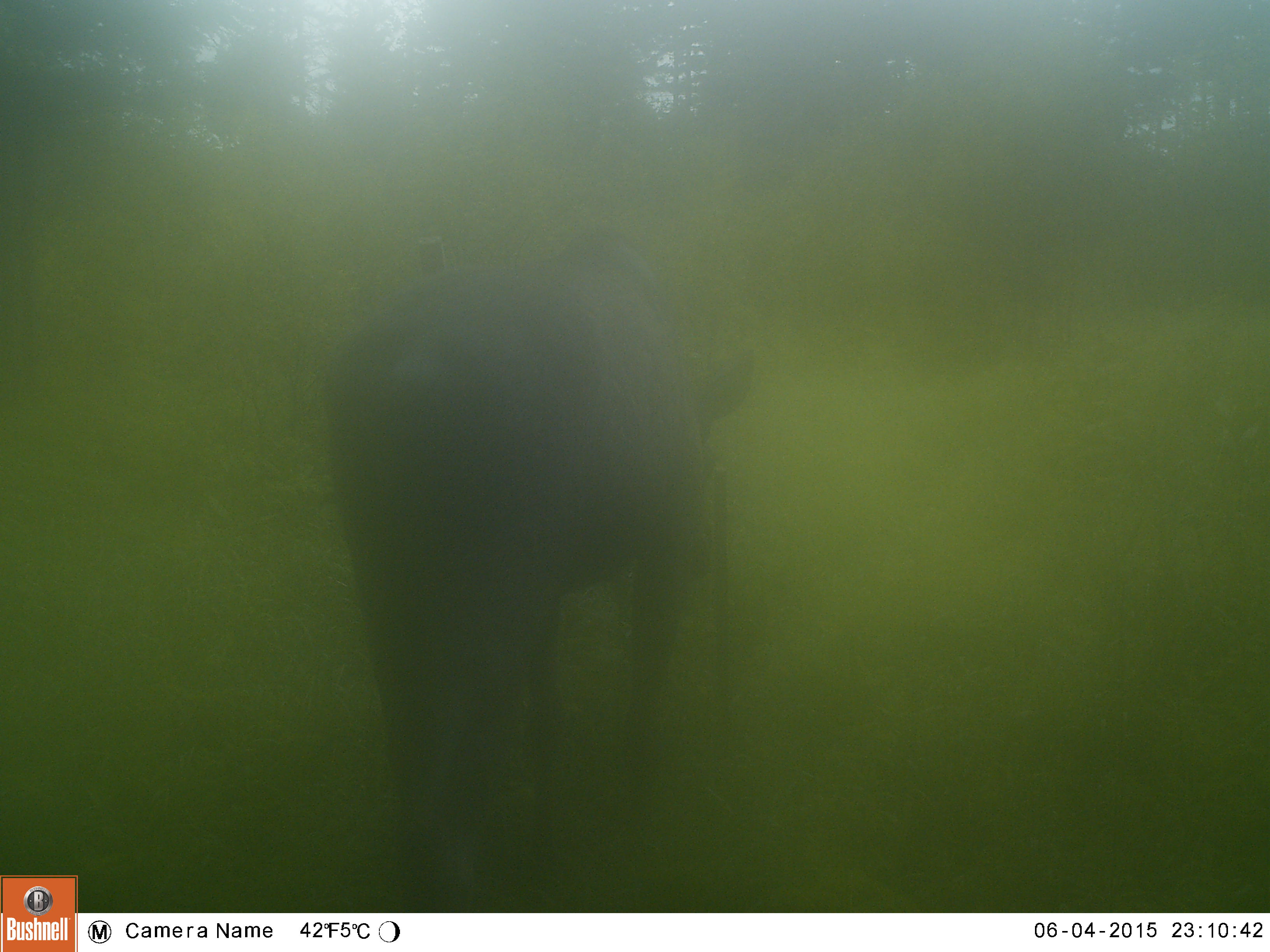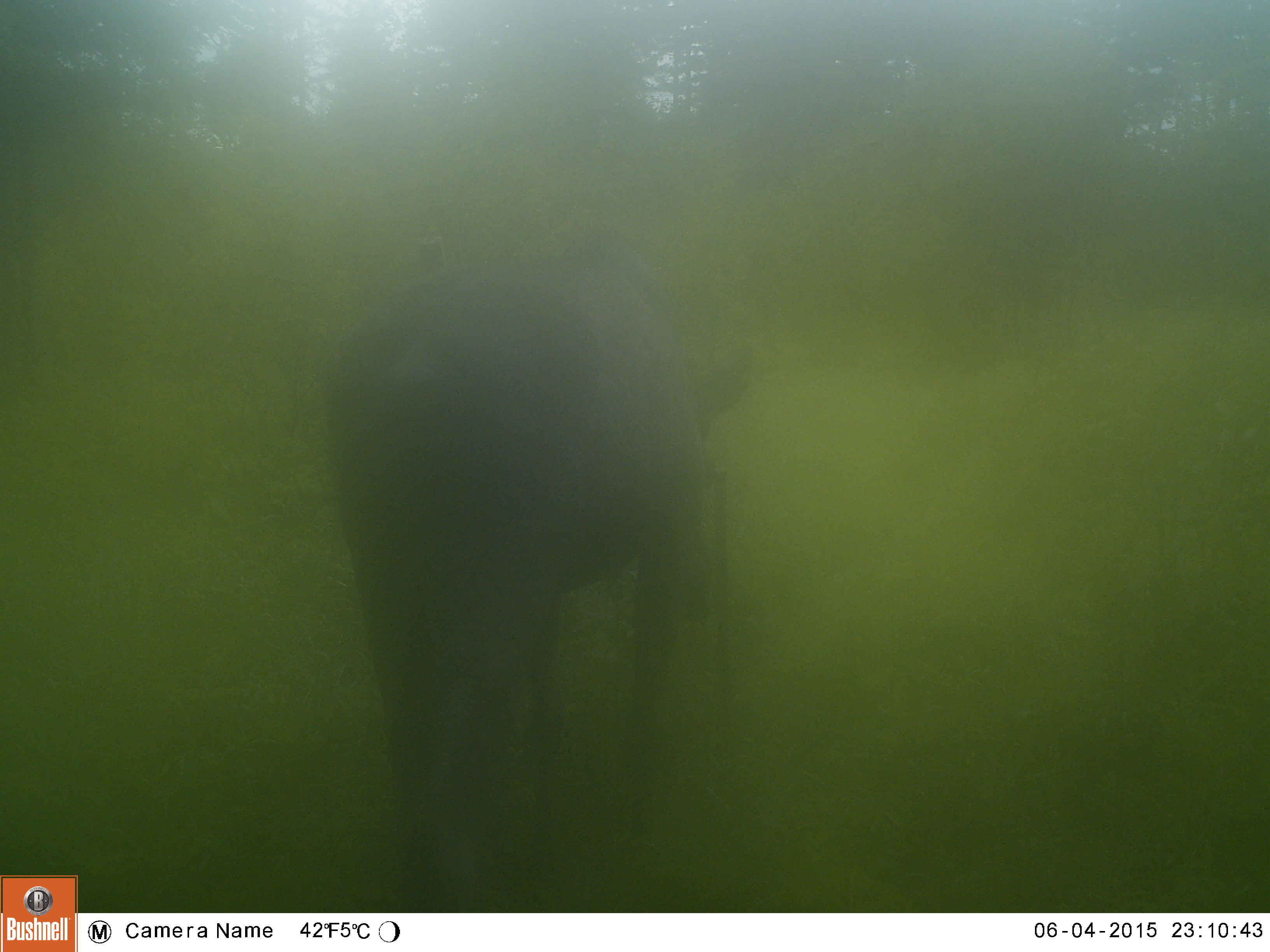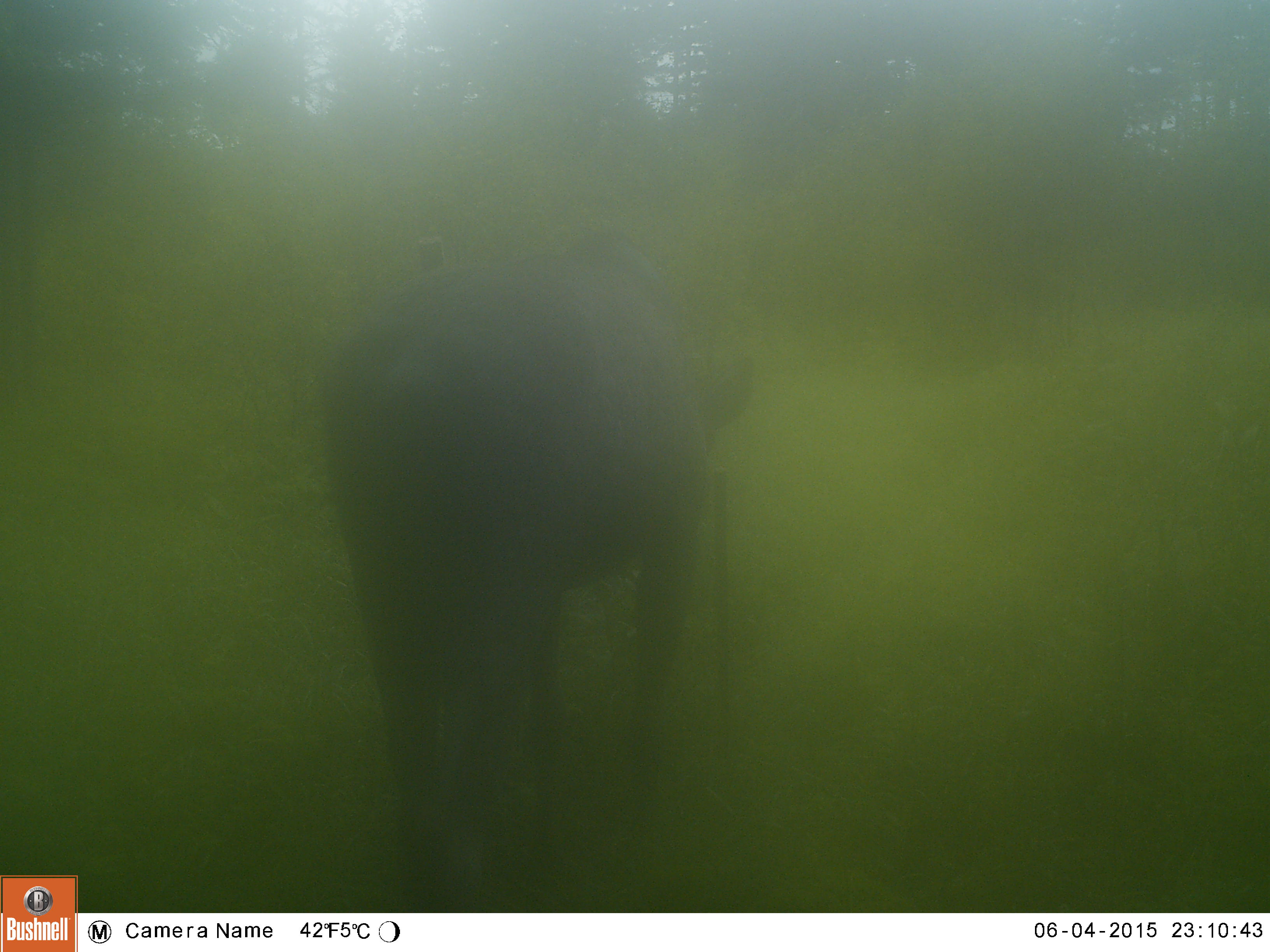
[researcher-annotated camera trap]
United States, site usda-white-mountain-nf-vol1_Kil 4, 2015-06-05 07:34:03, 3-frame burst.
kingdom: Animalia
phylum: Chordata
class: Mammalia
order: Artiodactyla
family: Cervidae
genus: Alces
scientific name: Alces alces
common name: moose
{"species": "moose (Alces alces)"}